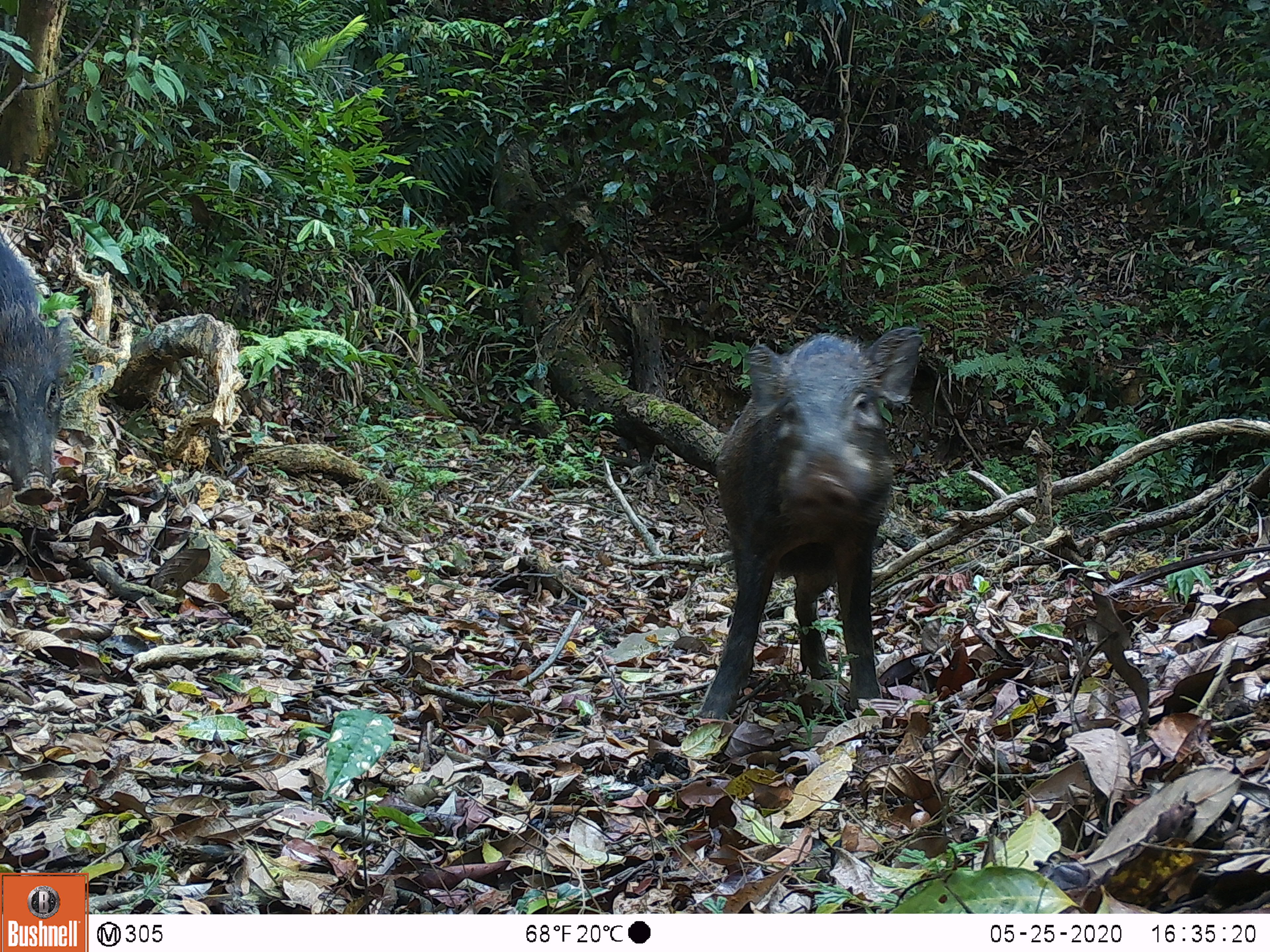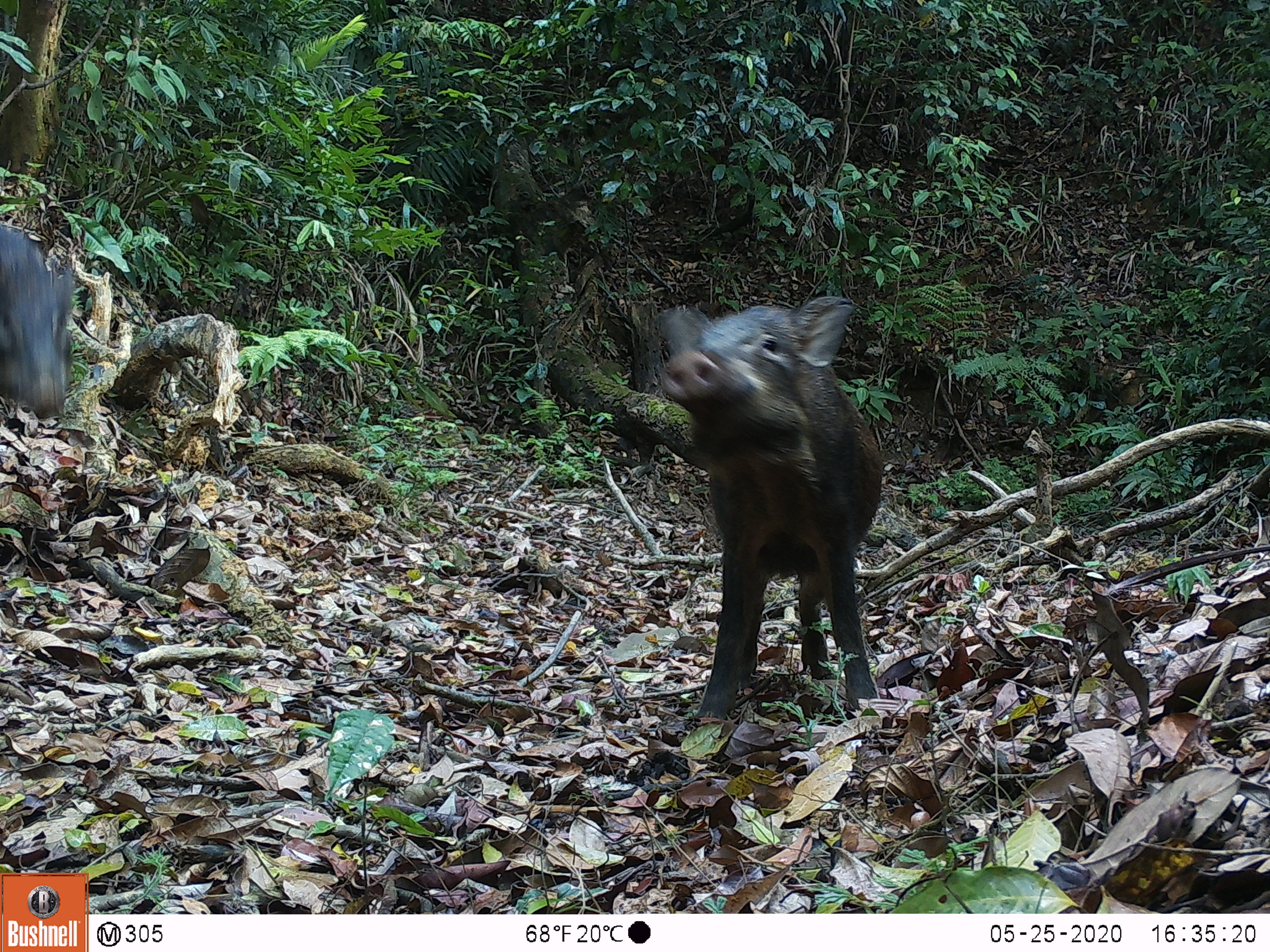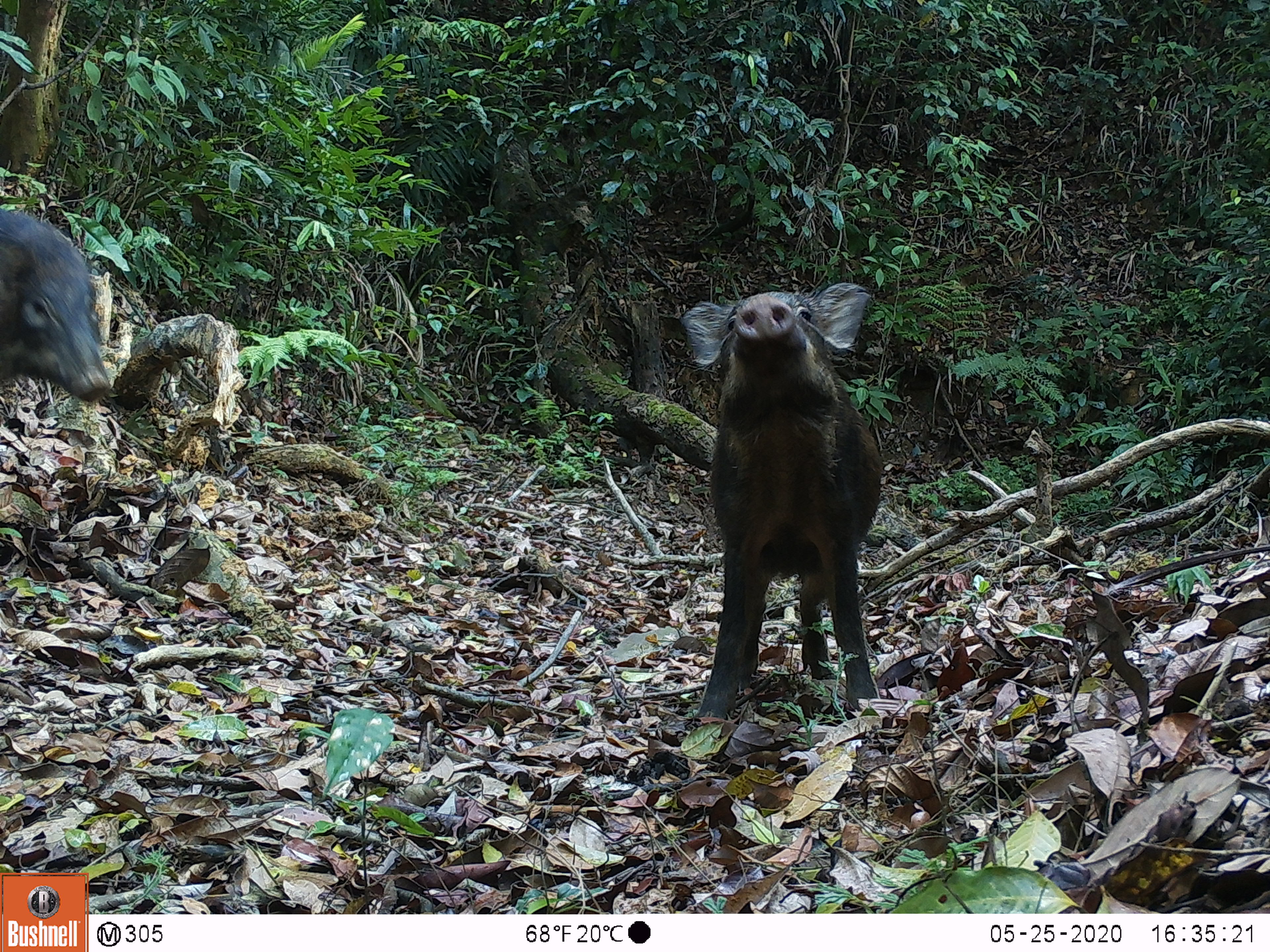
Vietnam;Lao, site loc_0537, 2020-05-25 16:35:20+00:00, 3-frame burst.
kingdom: Animalia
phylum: Chordata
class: Mammalia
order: Artiodactyla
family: Suidae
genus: Sus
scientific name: Sus scrofa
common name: eurasian wild pig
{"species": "eurasian wild pig (Sus scrofa)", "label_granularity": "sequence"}